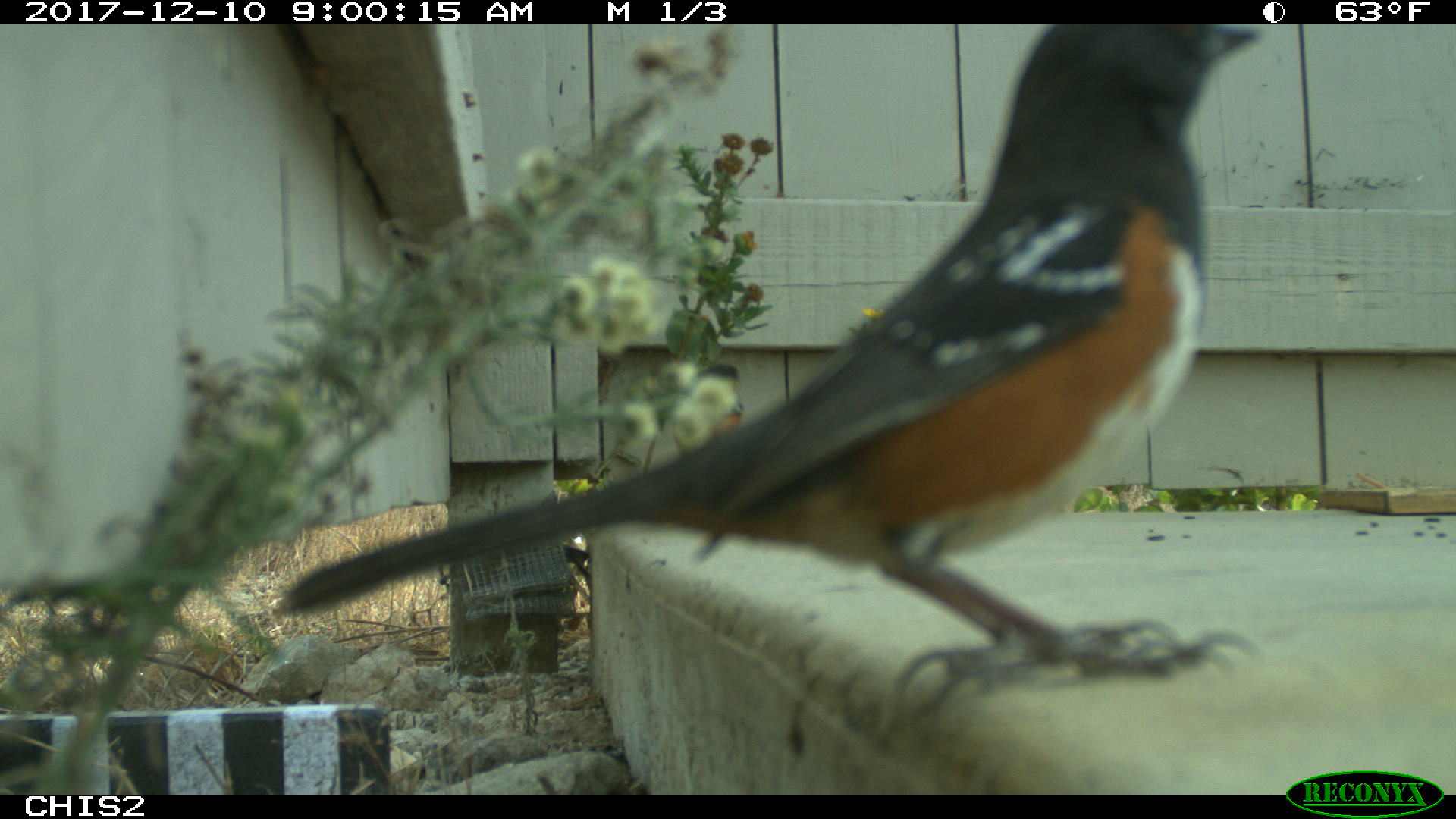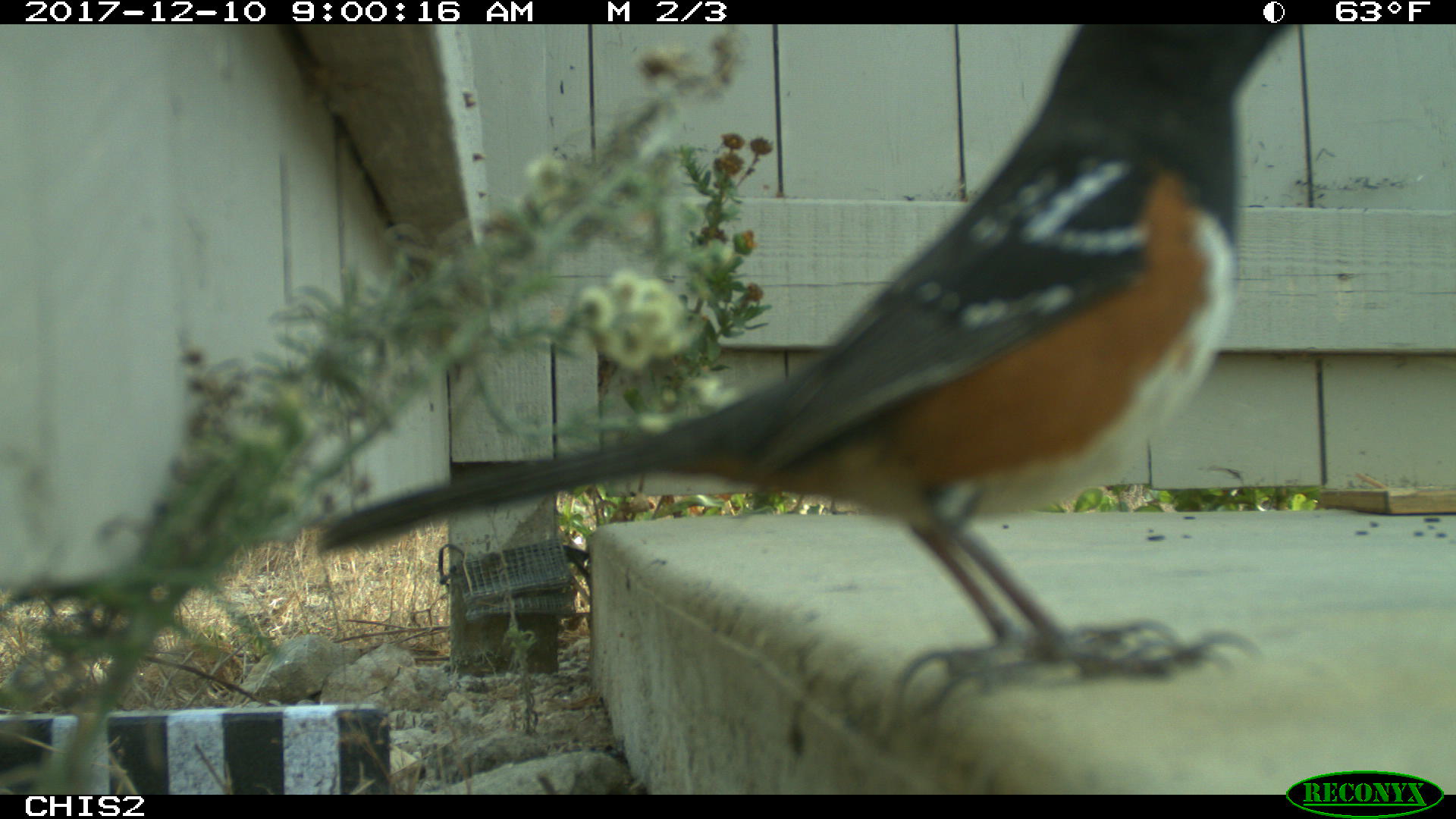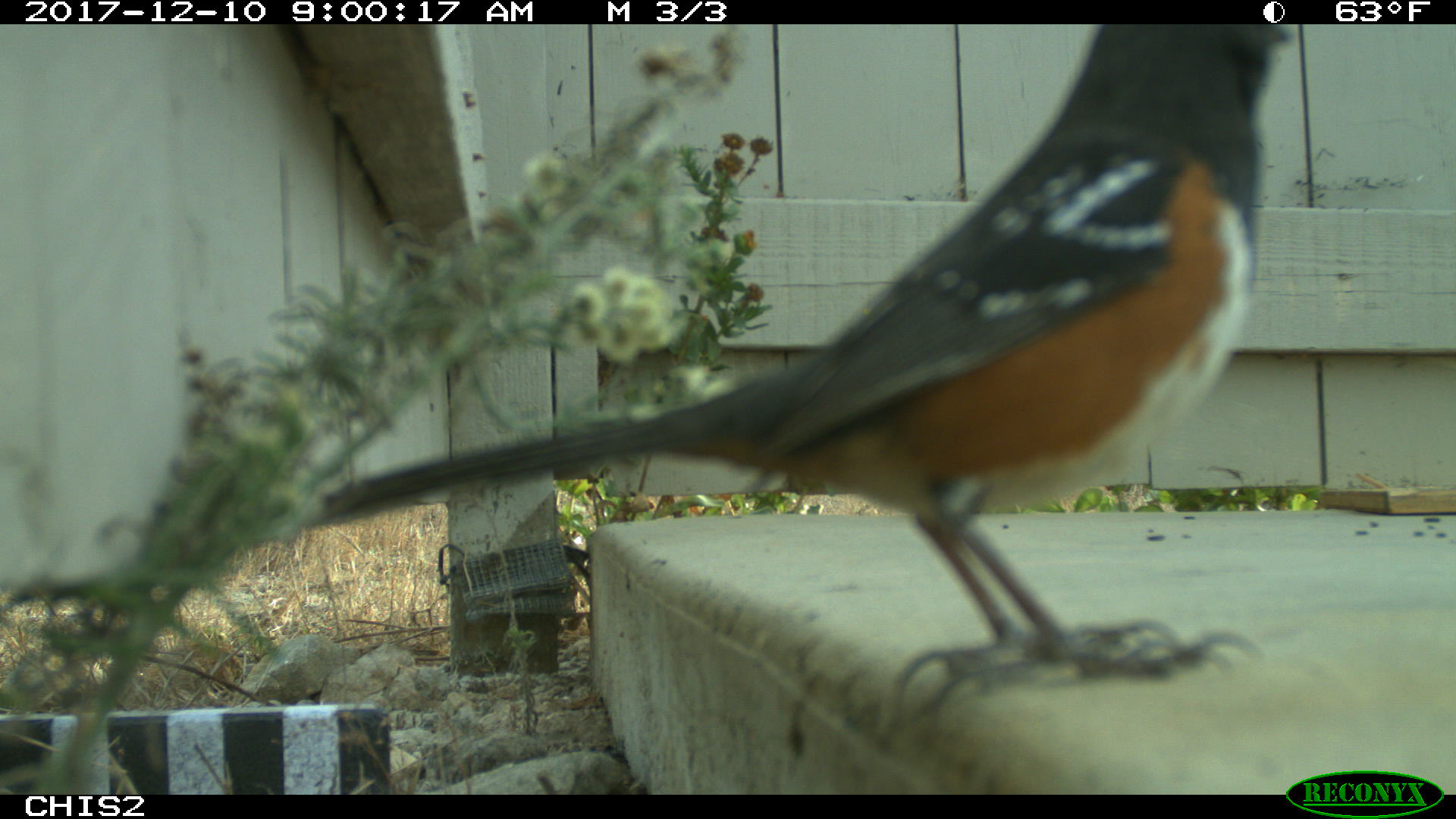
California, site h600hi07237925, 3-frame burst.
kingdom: Animalia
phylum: Chordata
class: Aves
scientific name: Aves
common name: bird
Bird (Aves).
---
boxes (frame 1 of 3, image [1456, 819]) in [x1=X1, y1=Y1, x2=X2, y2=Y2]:
bird: [x1=276, y1=22, x2=1260, y2=731]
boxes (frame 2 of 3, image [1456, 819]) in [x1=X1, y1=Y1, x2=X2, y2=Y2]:
bird: [x1=314, y1=23, x2=1298, y2=742]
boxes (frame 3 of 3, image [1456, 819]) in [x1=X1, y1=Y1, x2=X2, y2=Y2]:
bird: [x1=304, y1=19, x2=1296, y2=733]